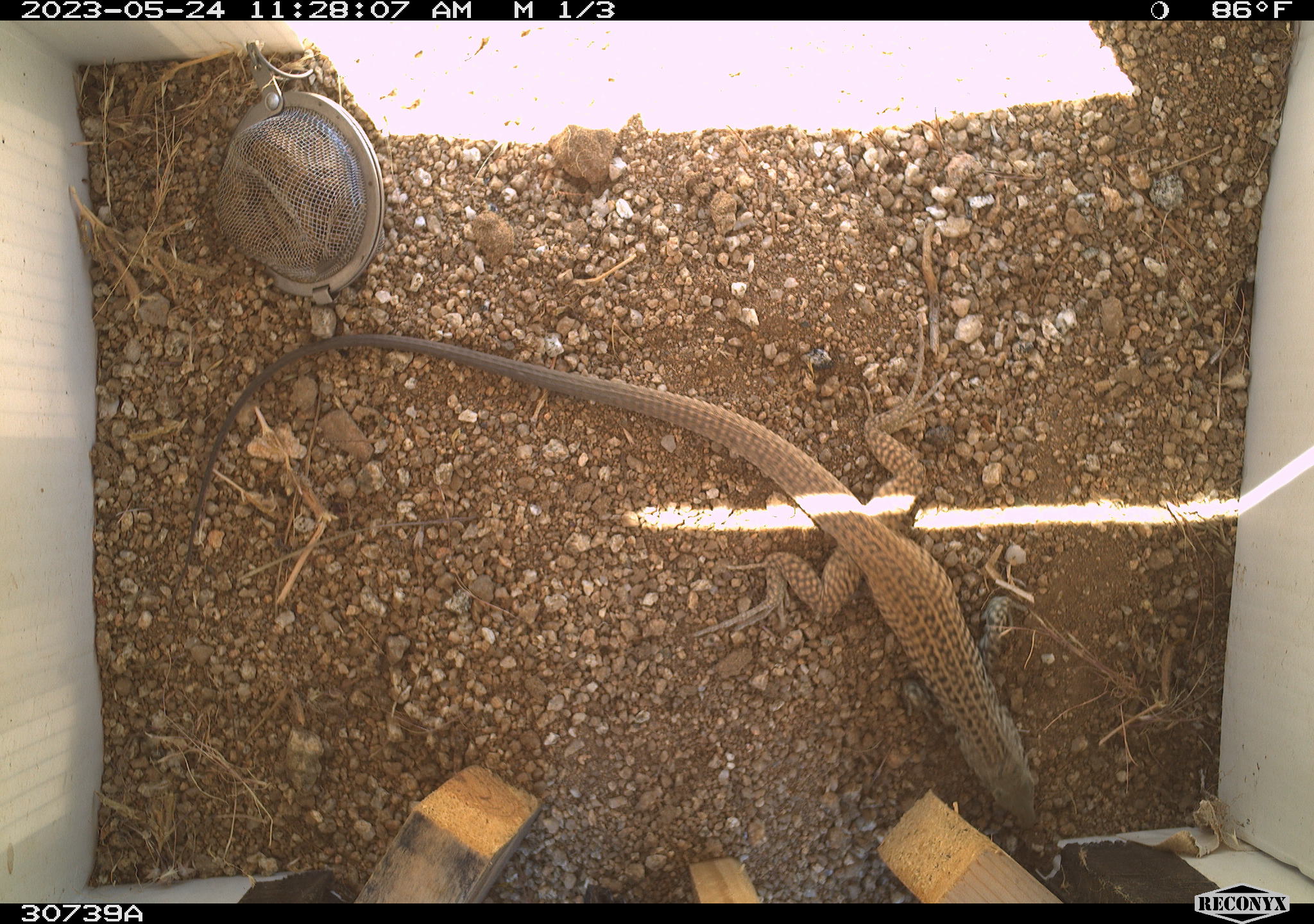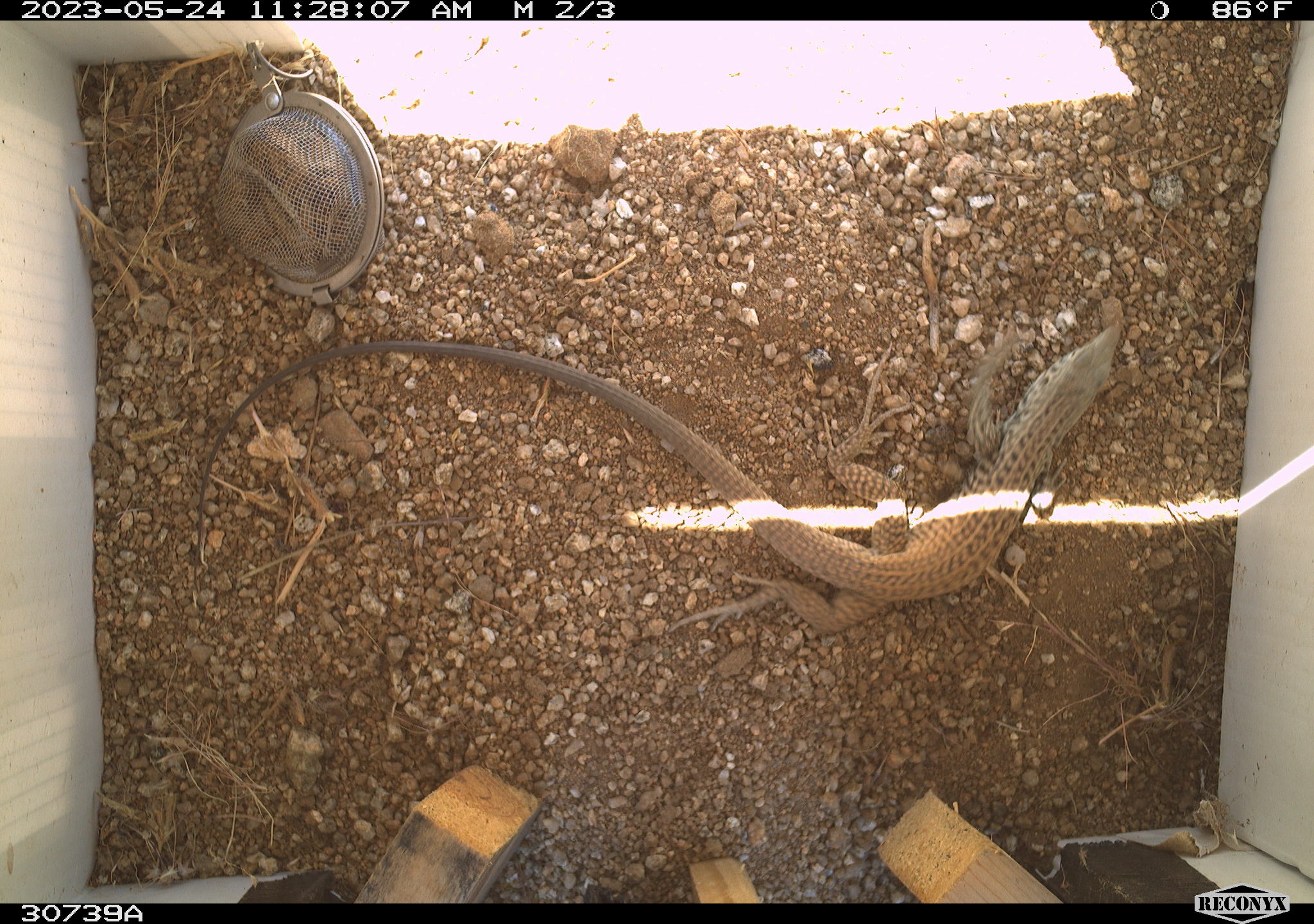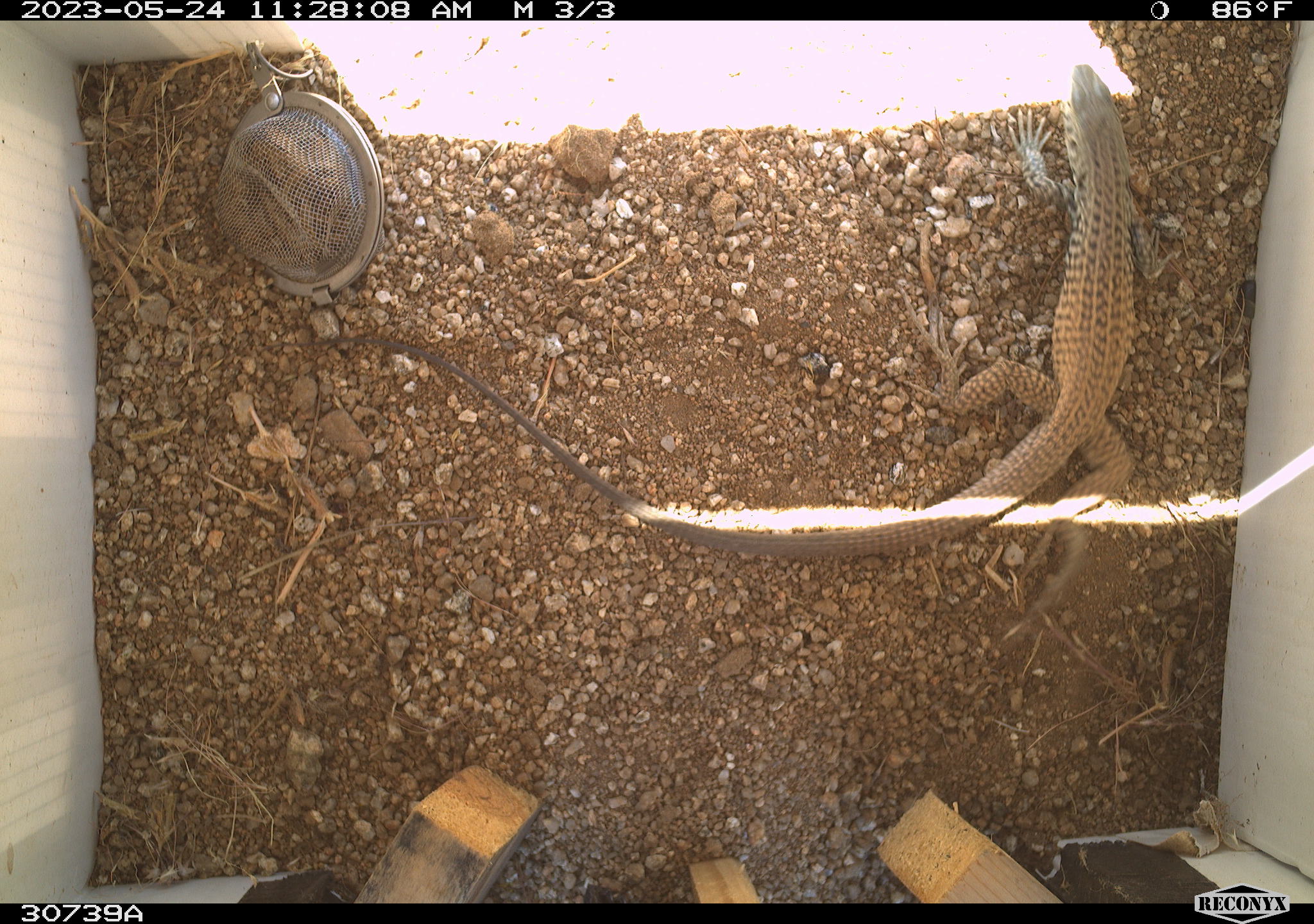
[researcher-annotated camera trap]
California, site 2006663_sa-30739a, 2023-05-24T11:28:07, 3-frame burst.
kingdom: Animalia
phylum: Chordata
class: Reptilia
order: Squamata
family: Teiidae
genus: Aspidoscelis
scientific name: Aspidoscelis tigris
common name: western whiptail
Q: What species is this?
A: Western whiptail (Aspidoscelis tigris).